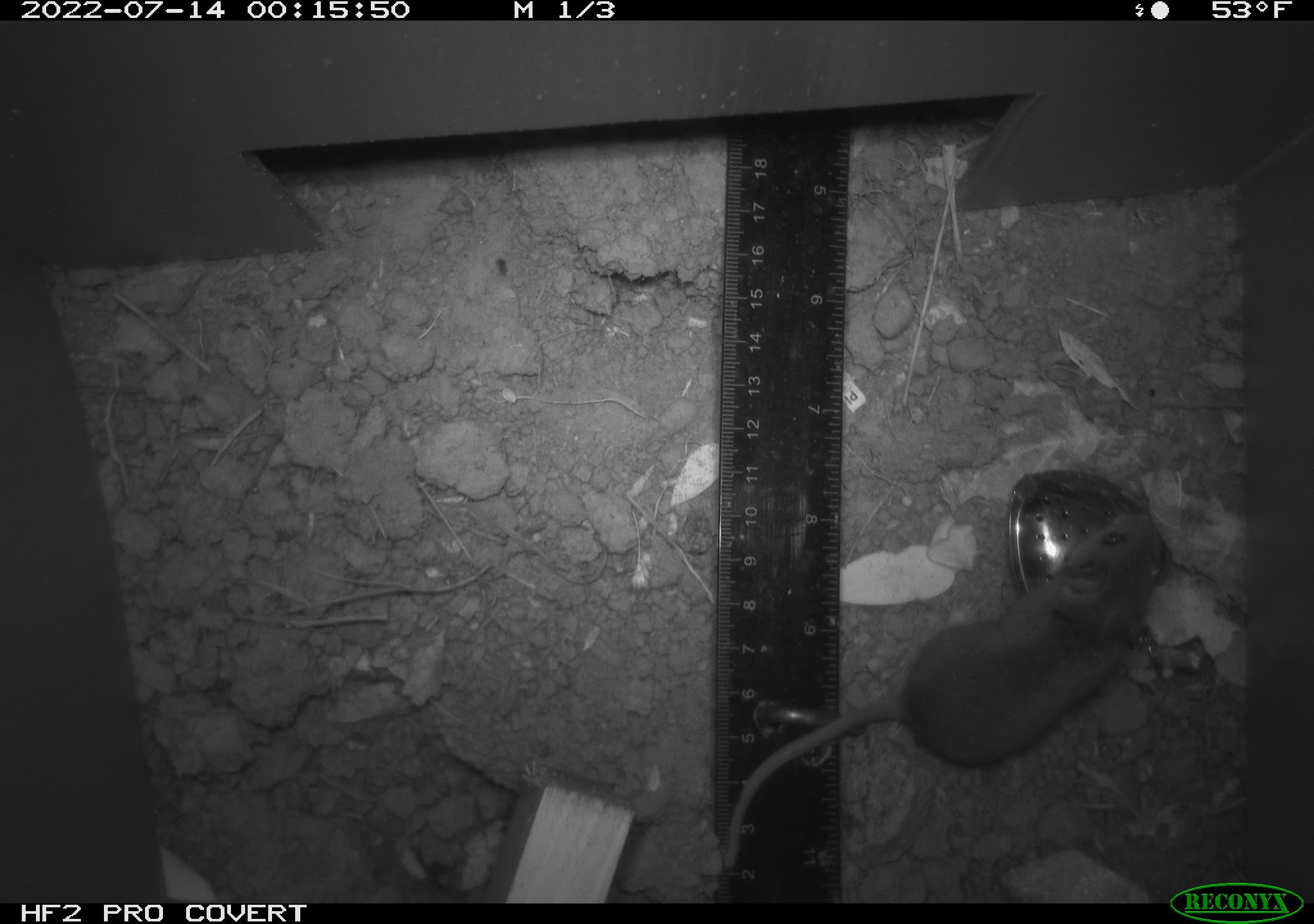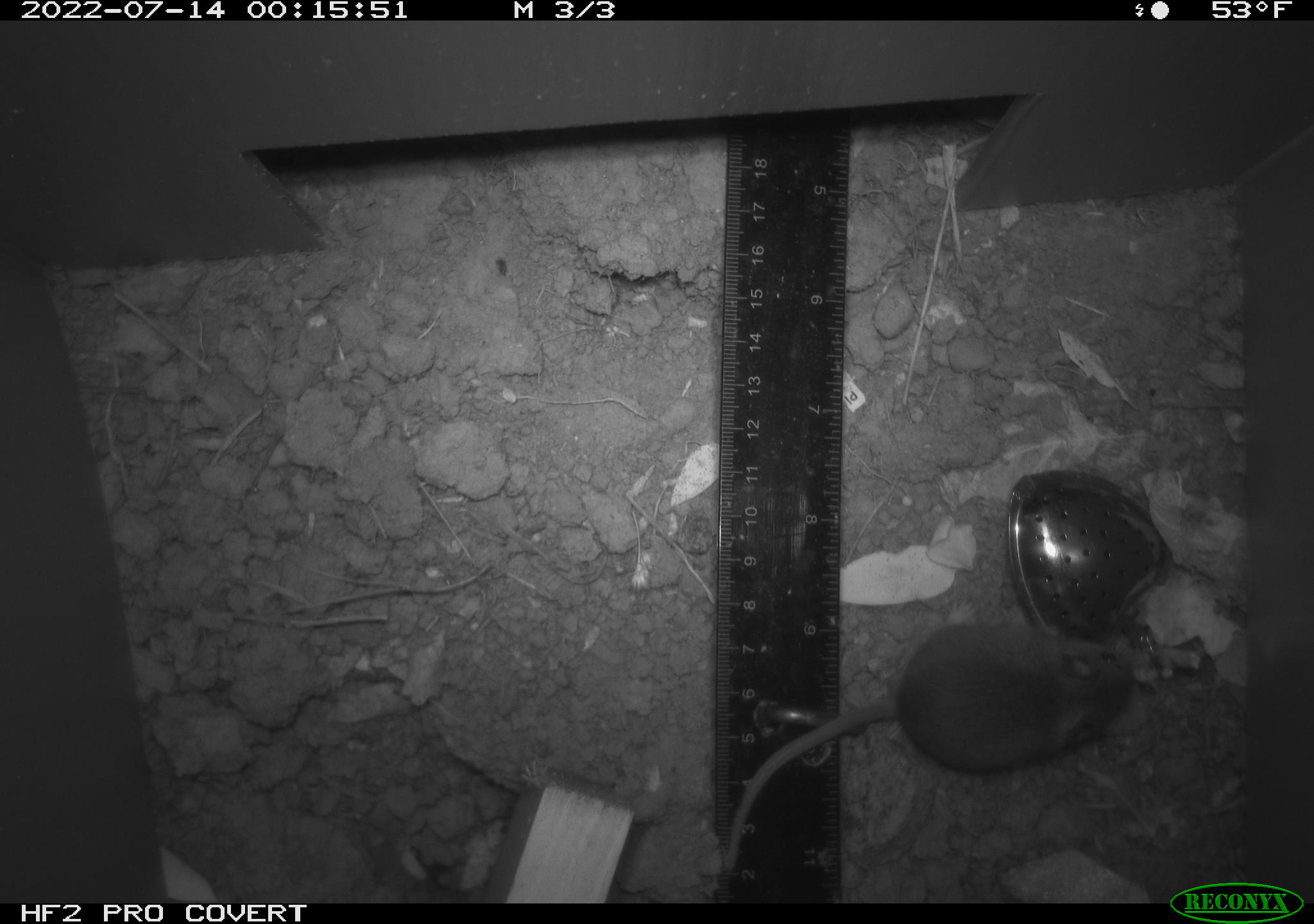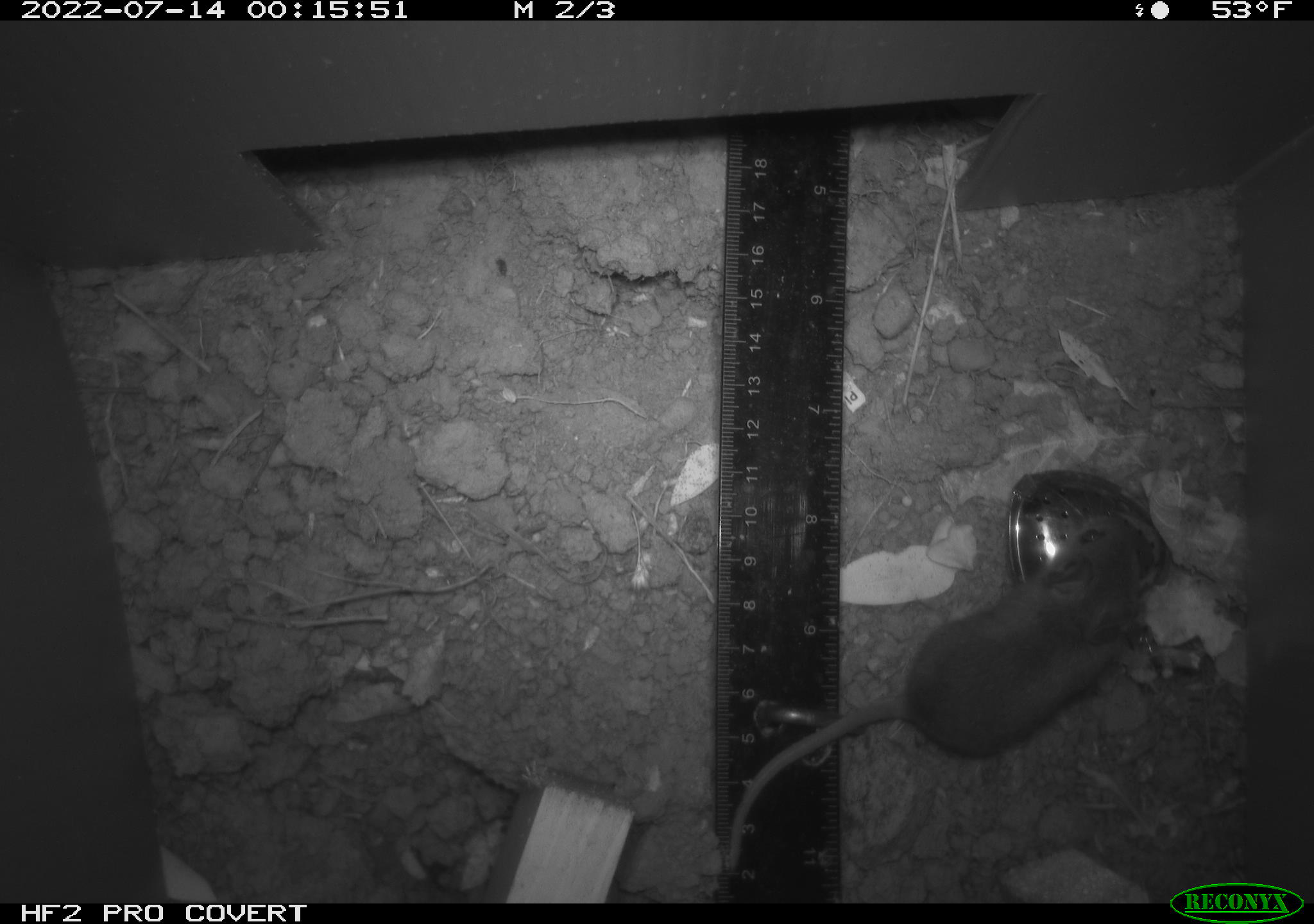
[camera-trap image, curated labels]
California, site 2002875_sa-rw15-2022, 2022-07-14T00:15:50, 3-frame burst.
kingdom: Animalia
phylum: Chordata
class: Mammalia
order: Rodentia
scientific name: Rodentia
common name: mouse species